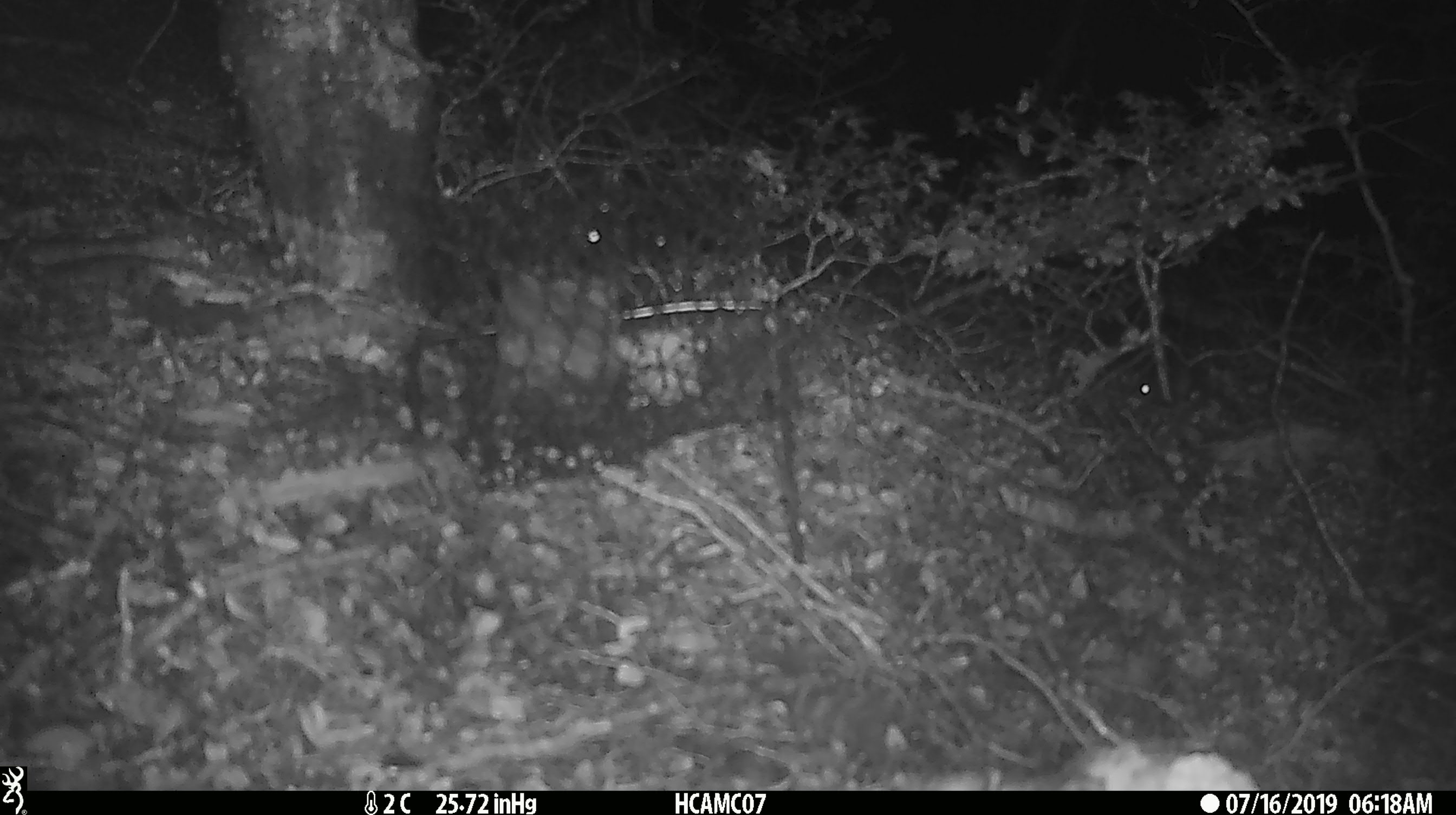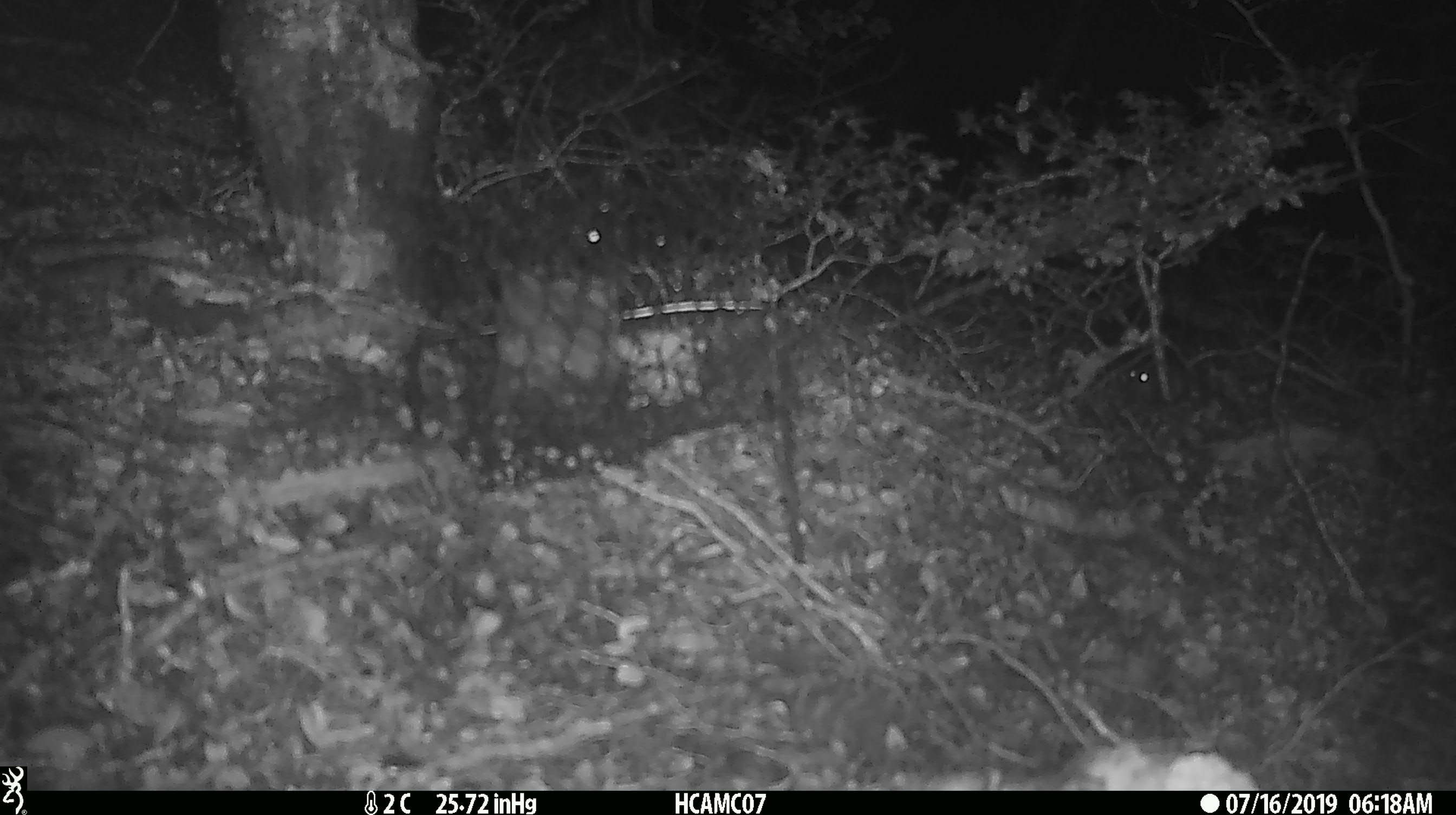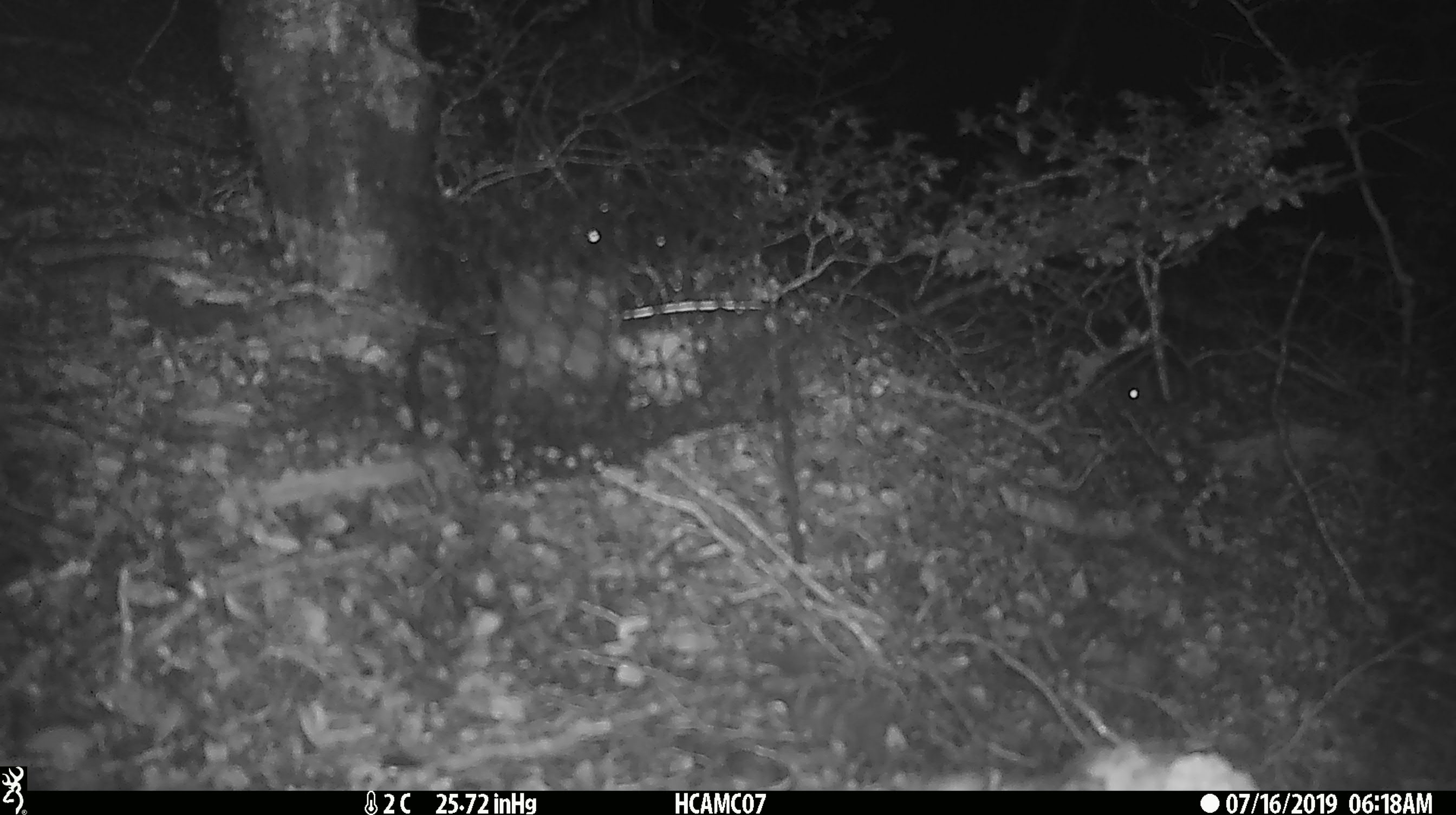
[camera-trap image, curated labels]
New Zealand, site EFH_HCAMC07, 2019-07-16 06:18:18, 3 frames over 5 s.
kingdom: Animalia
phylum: Chordata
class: Mammalia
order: Rodentia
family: Muridae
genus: Mus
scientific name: Mus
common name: mouse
Mouse (Mus).